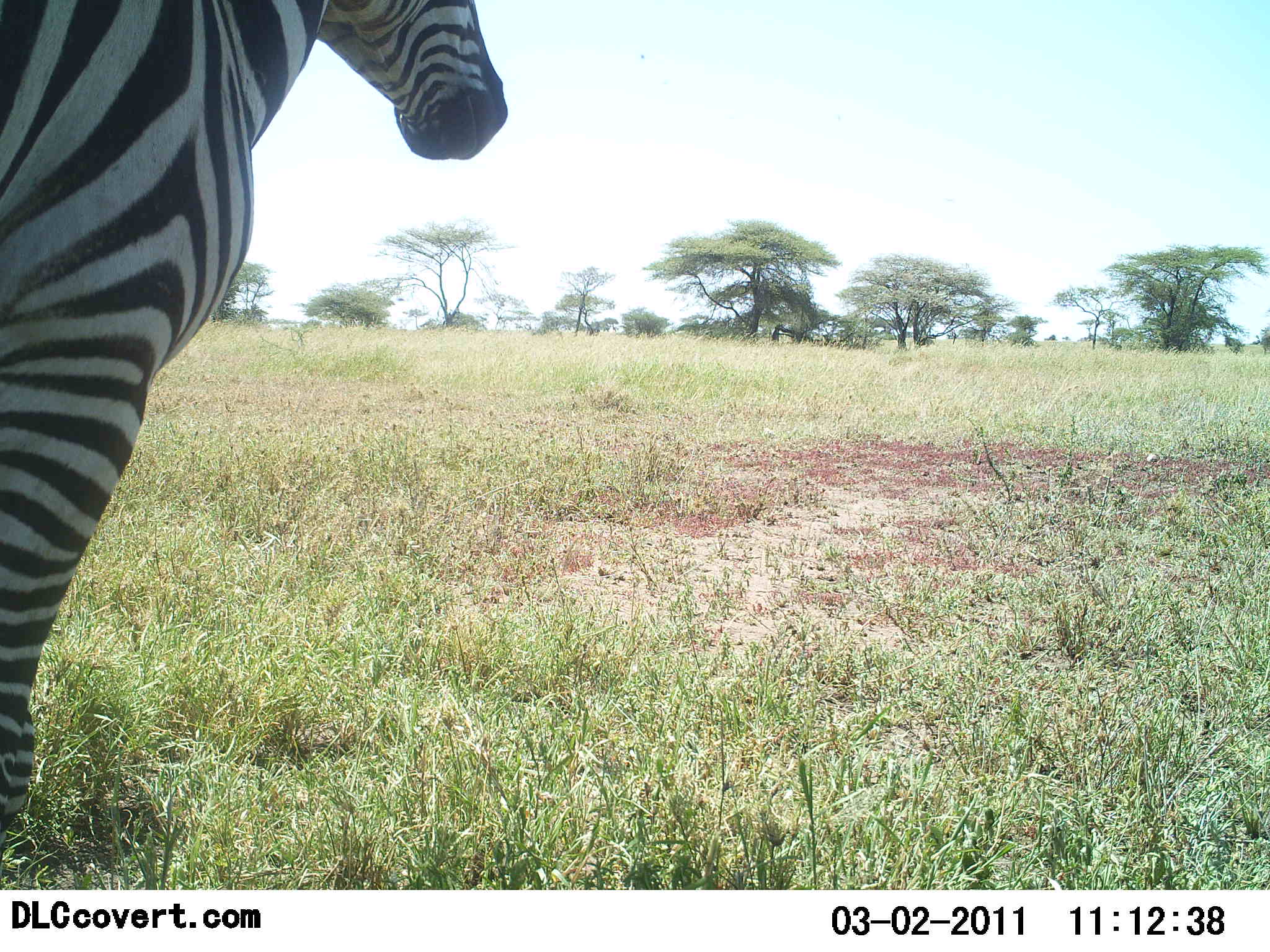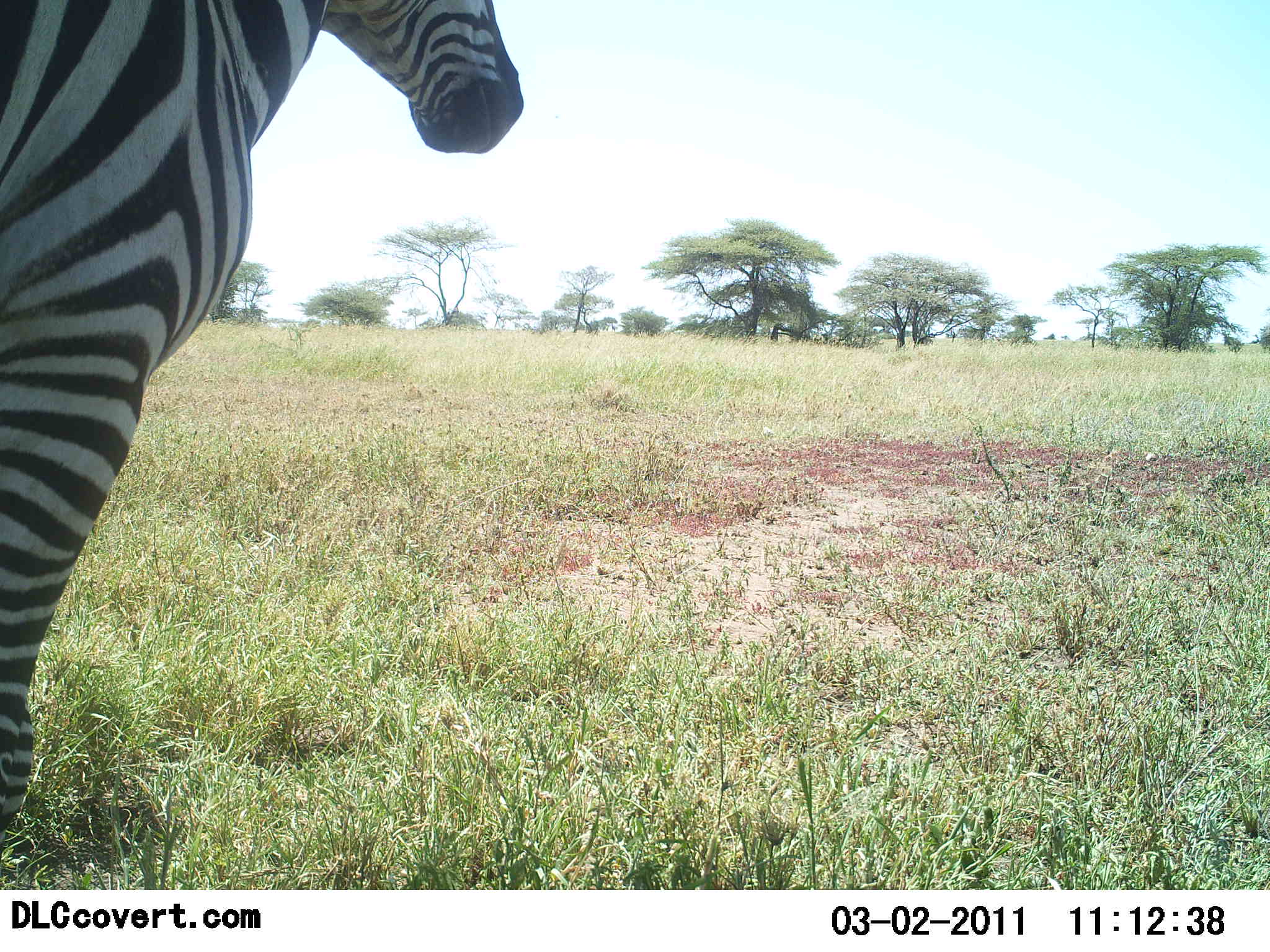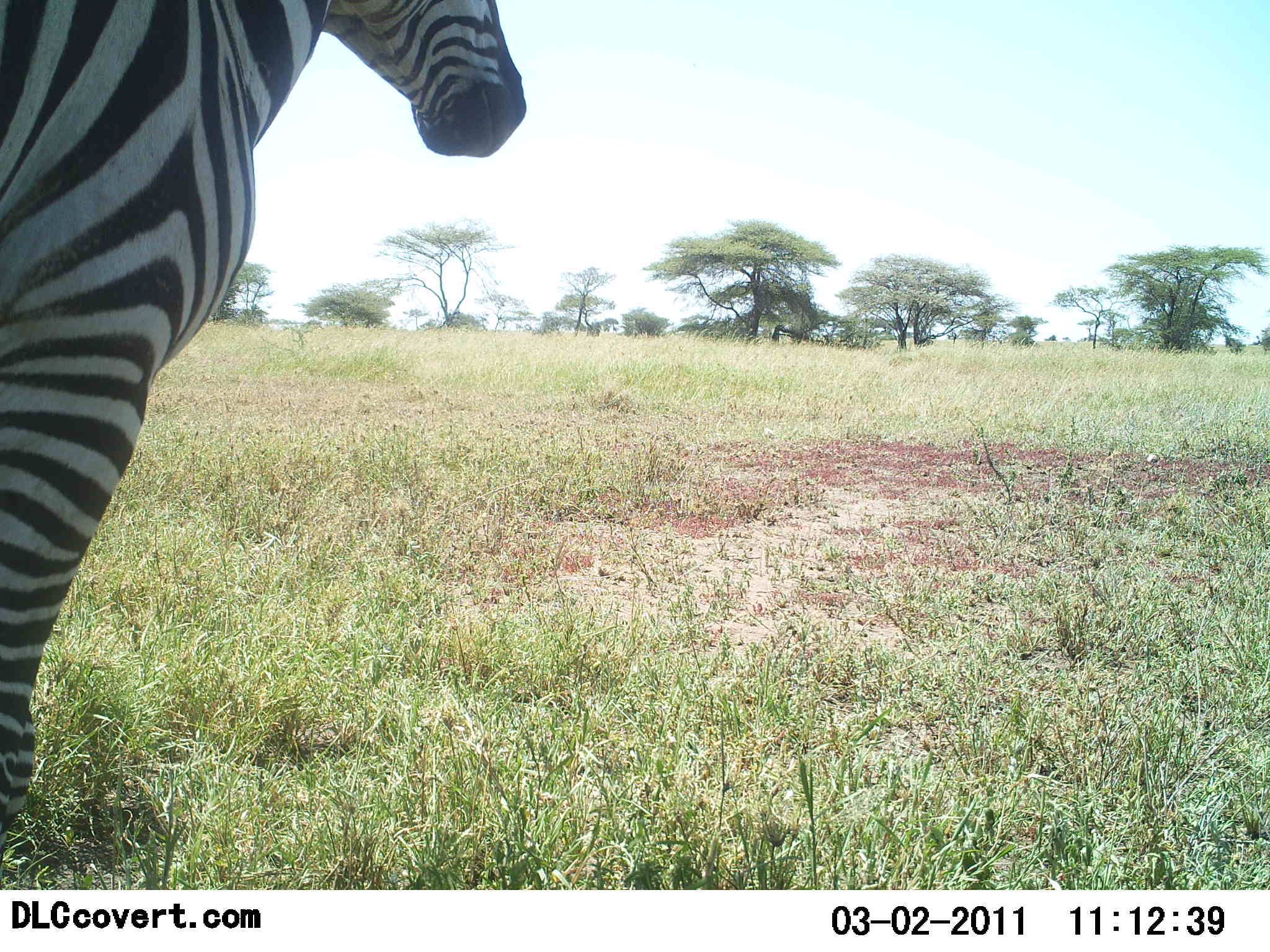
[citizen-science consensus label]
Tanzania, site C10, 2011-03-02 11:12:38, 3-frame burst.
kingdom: Animalia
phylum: Chordata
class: Mammalia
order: Perissodactyla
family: Equidae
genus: Equus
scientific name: Equus quagga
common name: plains zebra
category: zebra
Zebra (plains zebra) (Equus quagga), count 1. Behavior (volunteer vote fractions): standing 100%, resting 0%, moving 0%, interacting 0%. Young present (vote fraction): 0%. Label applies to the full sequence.